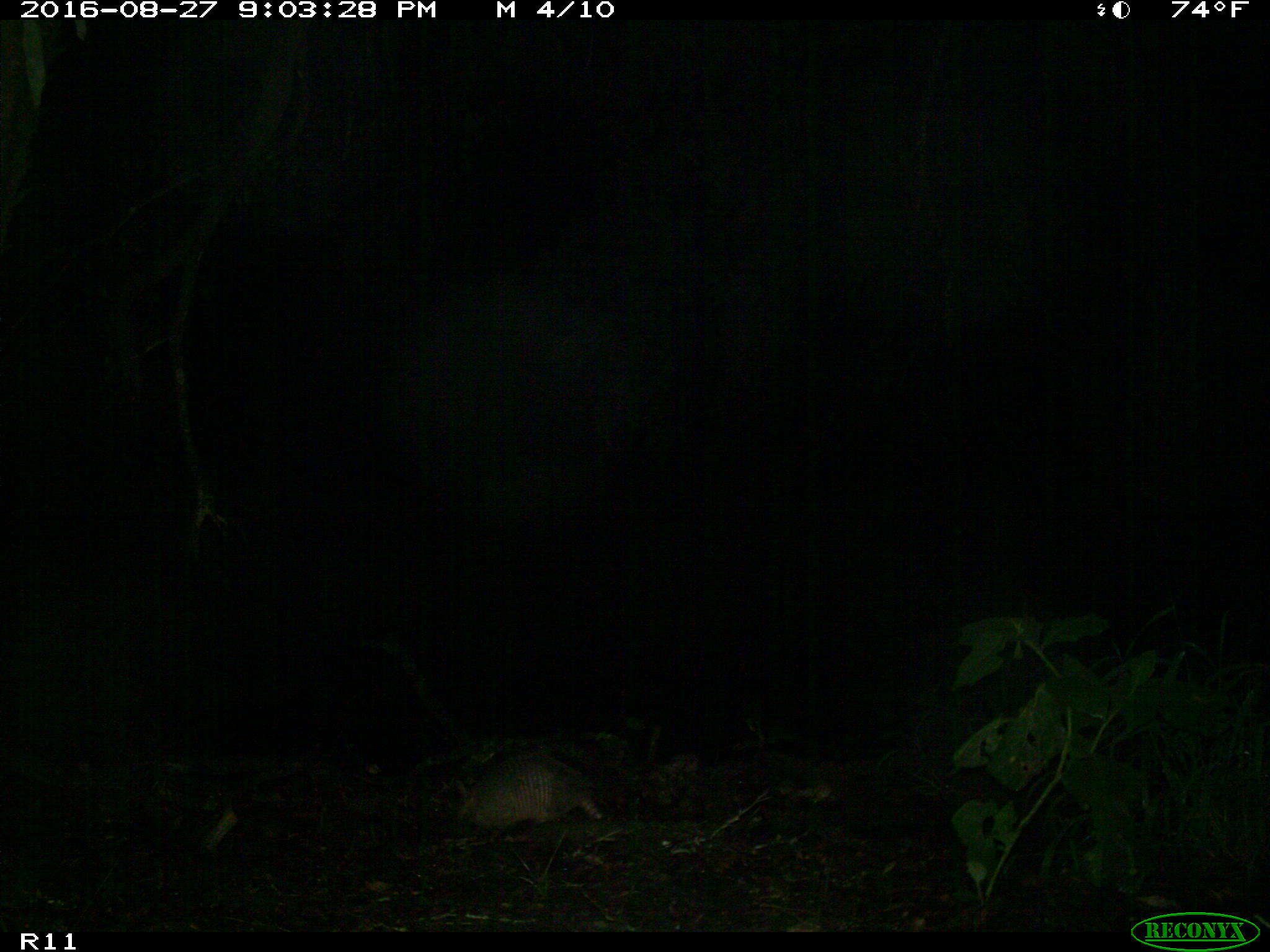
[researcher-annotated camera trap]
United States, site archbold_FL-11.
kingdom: Animalia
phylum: Chordata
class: Mammalia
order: Cingulata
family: Dasypodidae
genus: Dasypus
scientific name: Dasypus novemcinctus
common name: nine-banded armadillo